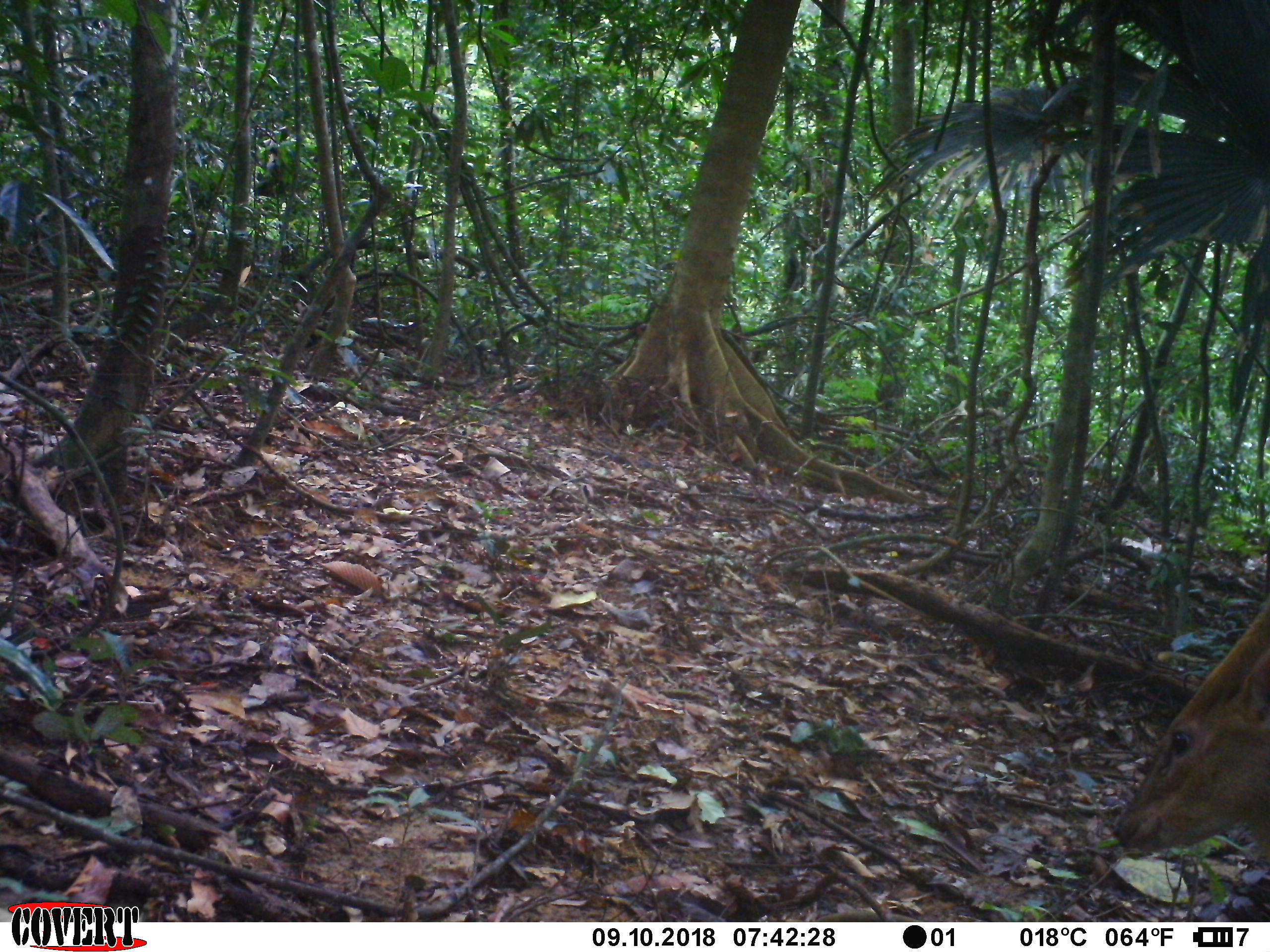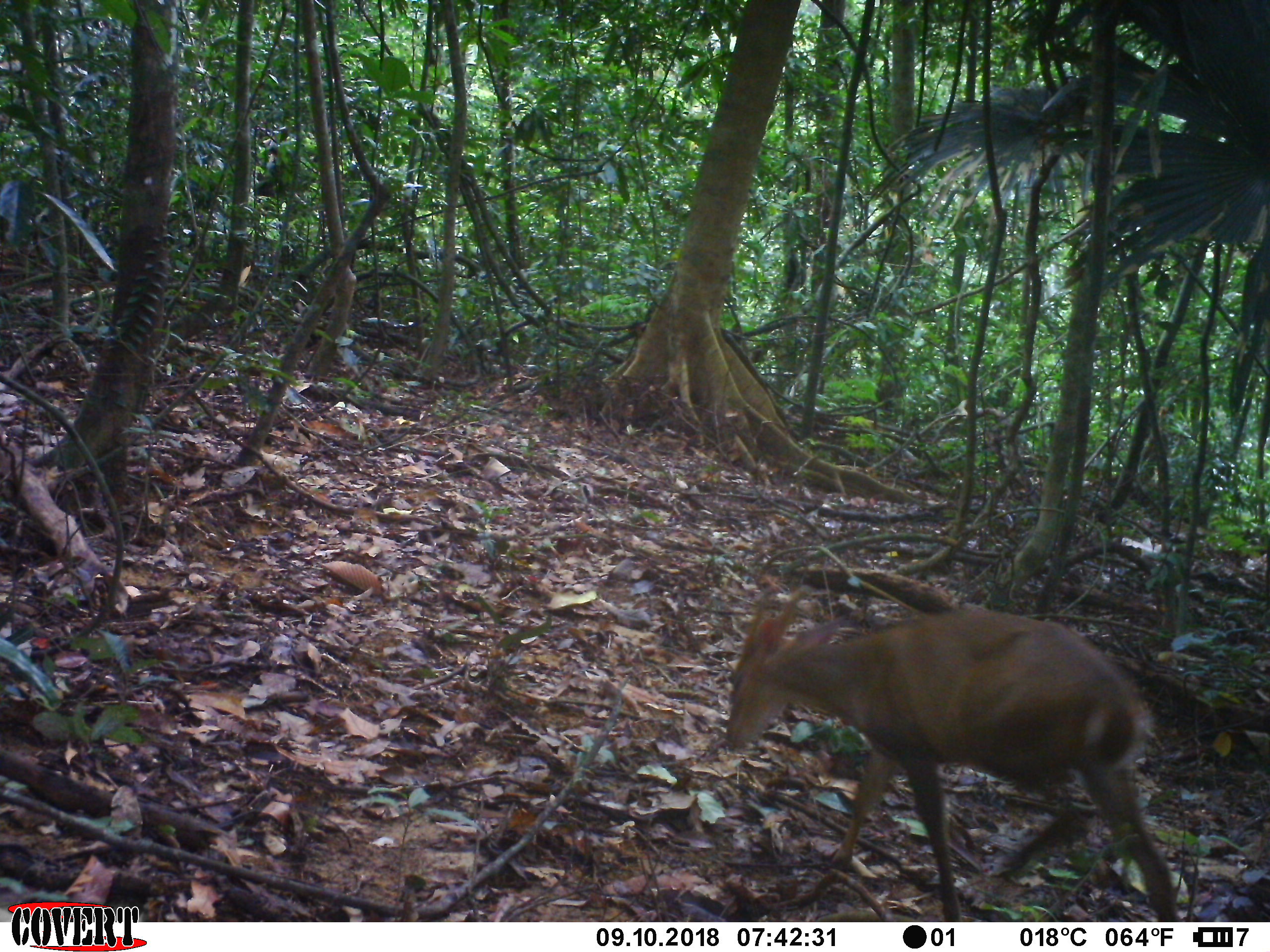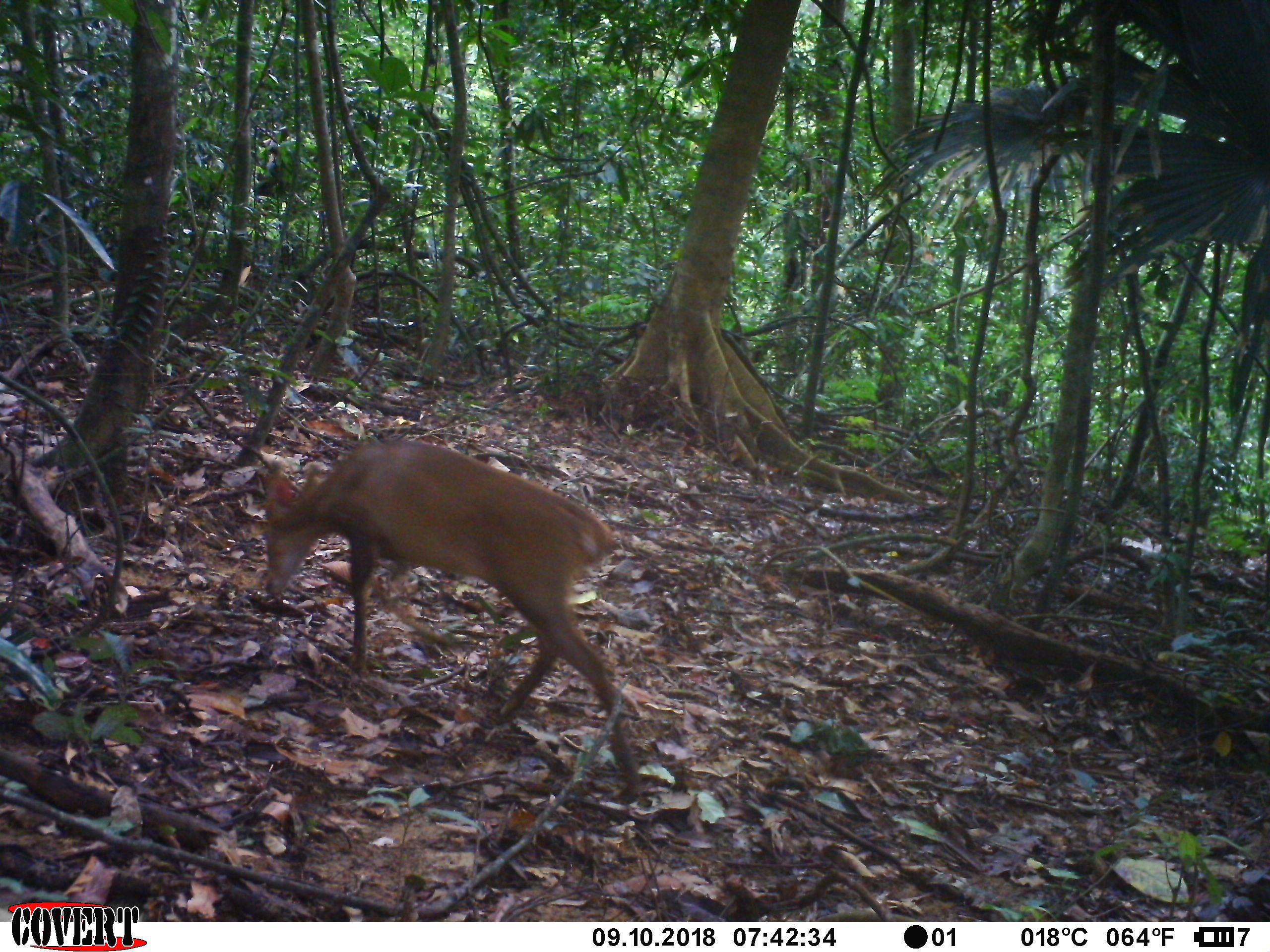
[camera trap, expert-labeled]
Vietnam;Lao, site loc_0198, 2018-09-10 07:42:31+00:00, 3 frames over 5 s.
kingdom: Animalia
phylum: Chordata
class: Mammalia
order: Artiodactyla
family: Cervidae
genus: Muntiacus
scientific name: Muntiacus vuquangensis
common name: large-antlered muntjac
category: large antlered muntjac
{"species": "large antlered muntjac (large-antlered muntjac) (Muntiacus vuquangensis)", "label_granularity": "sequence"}